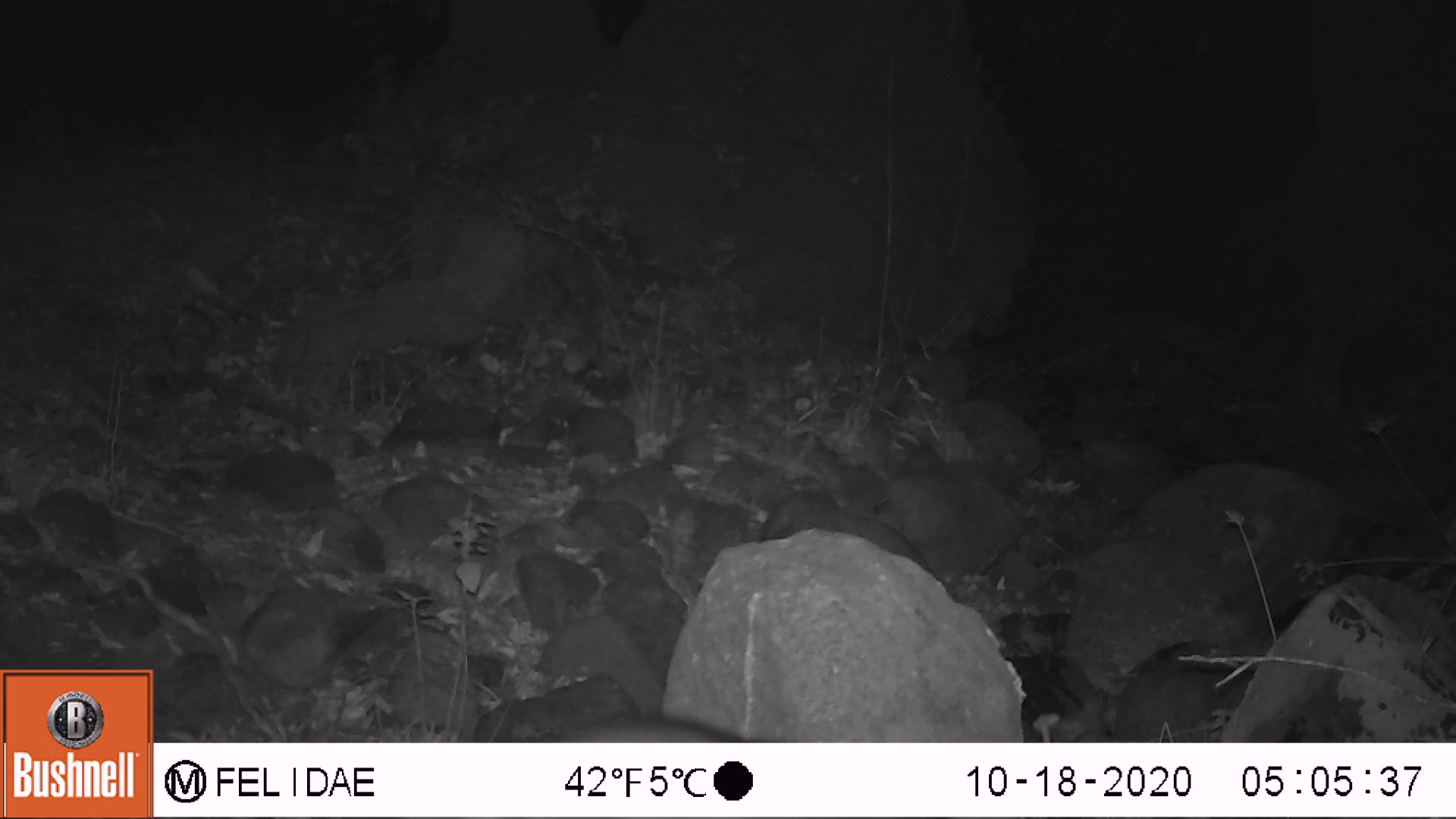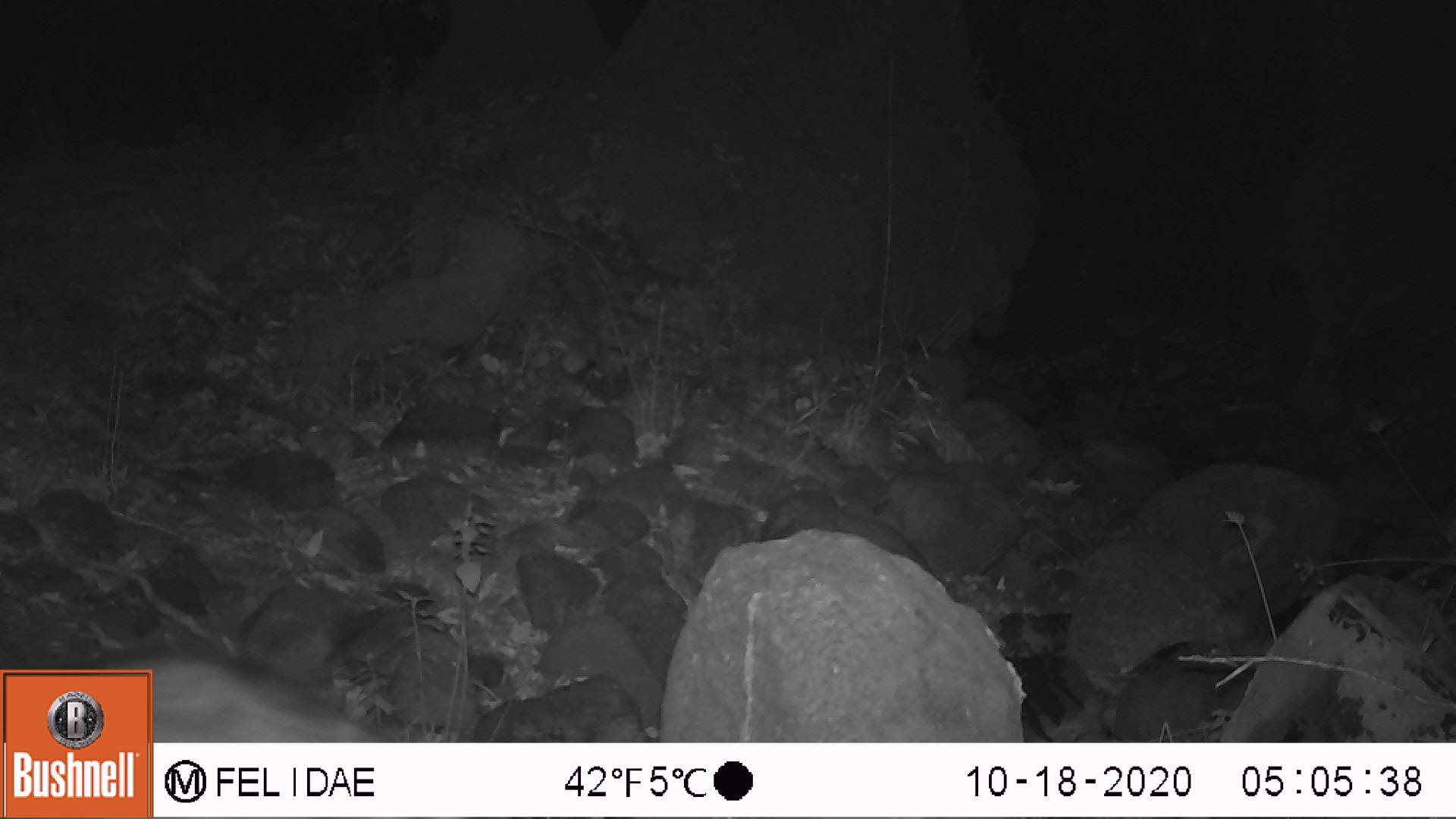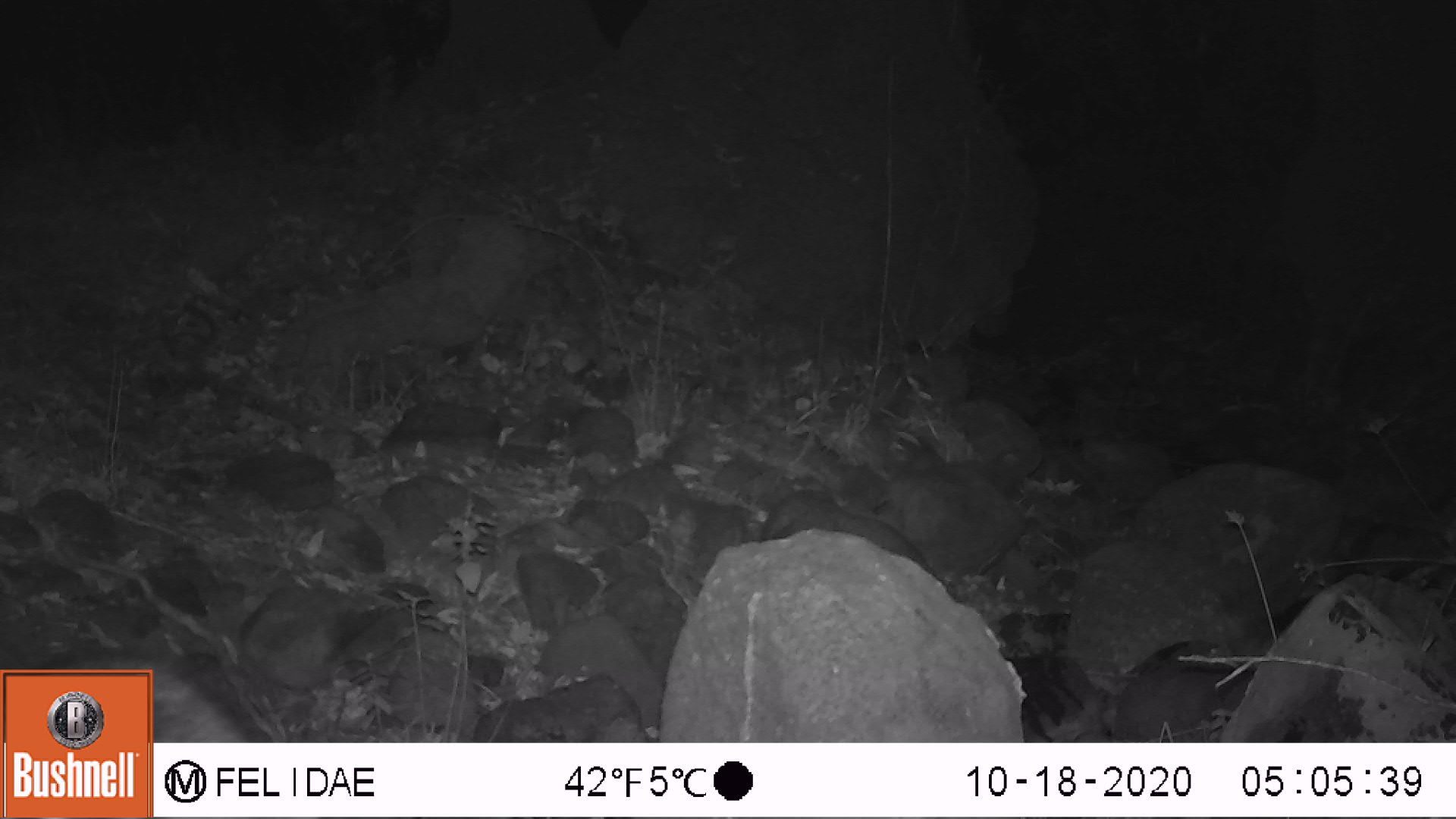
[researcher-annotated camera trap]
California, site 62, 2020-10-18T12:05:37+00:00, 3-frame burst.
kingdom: Animalia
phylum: Chordata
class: Mammalia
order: Carnivora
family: Procyonidae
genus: Procyon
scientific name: Procyon lotor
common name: raccoon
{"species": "raccoon (Procyon lotor)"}